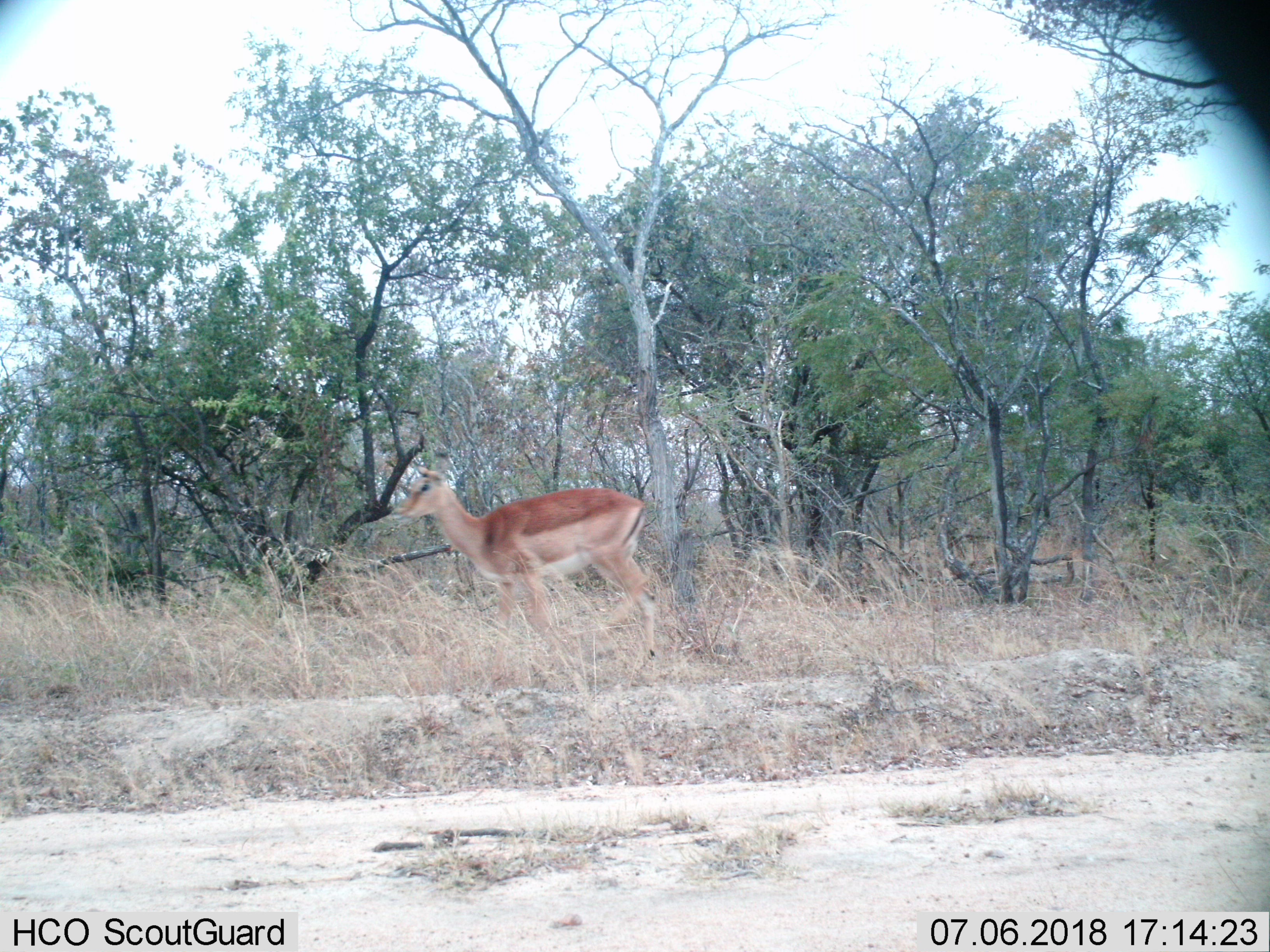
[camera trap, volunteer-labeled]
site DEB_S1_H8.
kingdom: Animalia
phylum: Chordata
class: Mammalia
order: Artiodactyla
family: Bovidae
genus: Aepyceros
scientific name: Aepyceros melampus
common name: impala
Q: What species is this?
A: Impala (Aepyceros melampus).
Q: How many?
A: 1.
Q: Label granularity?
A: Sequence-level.